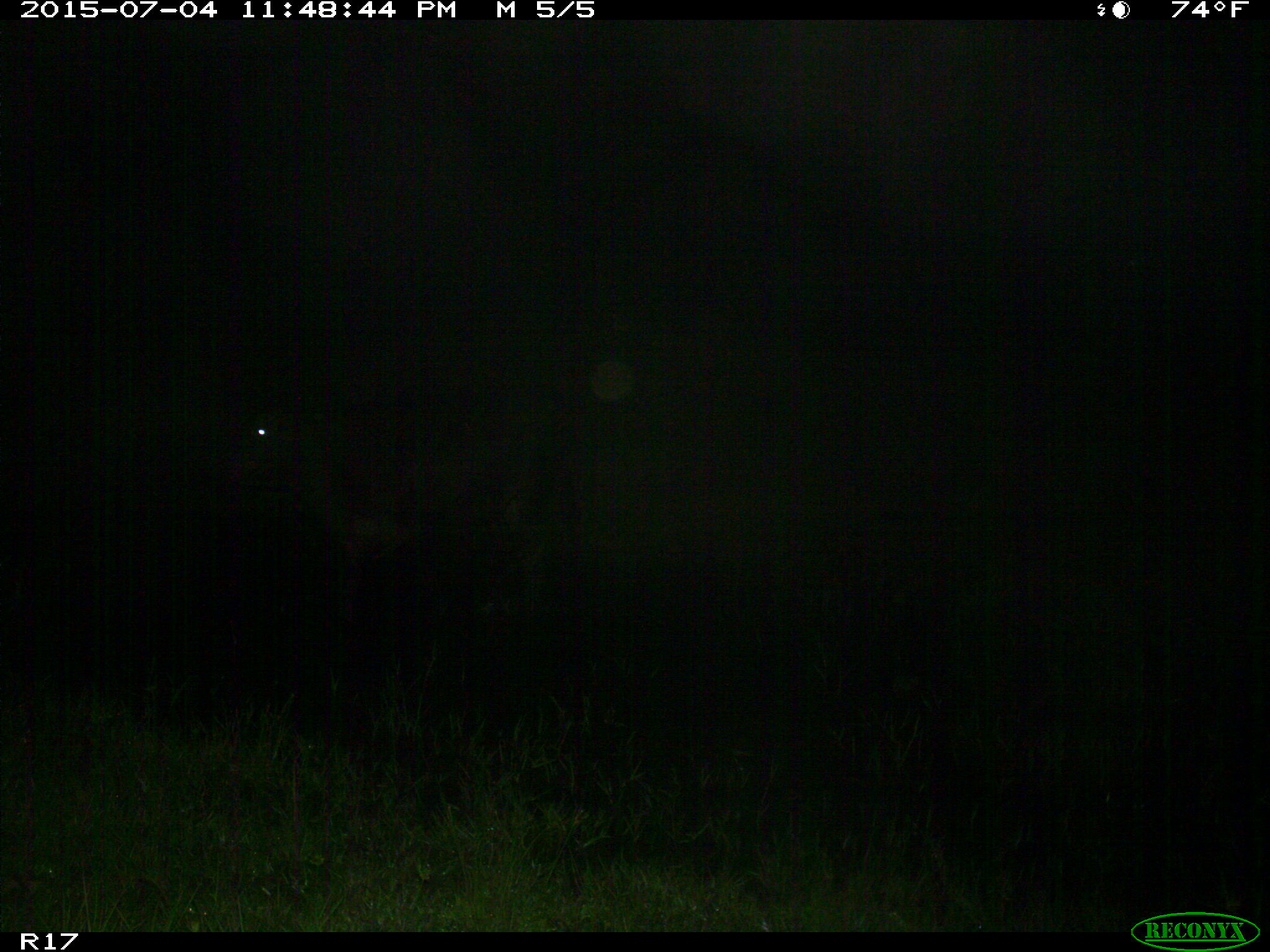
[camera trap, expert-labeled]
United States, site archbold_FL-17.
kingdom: Animalia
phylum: Chordata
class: Mammalia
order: Artiodactyla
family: Bovidae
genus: Bos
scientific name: Bos taurus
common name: domestic cow